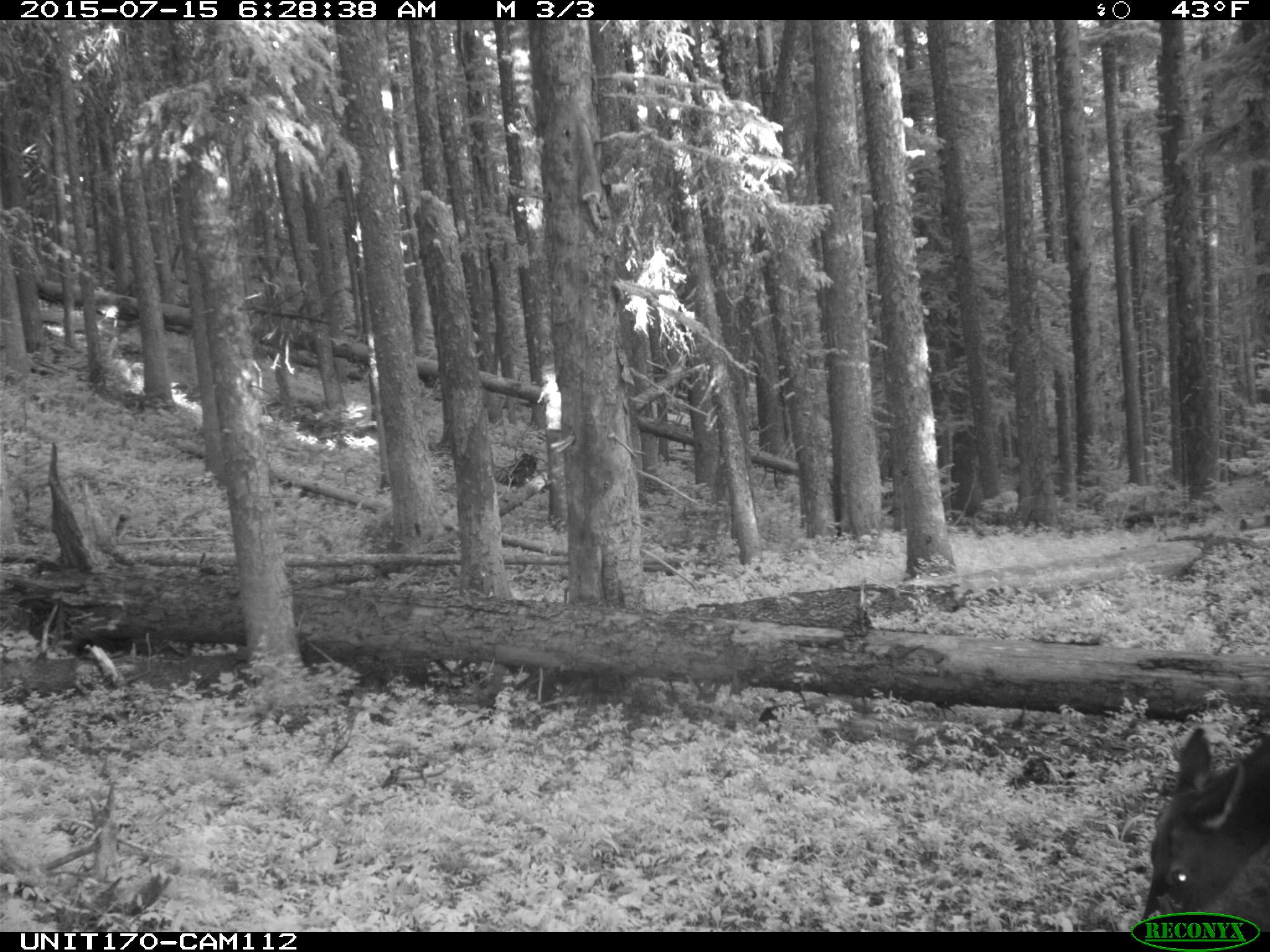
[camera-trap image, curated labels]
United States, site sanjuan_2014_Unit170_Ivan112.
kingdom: Animalia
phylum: Chordata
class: Mammalia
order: Artiodactyla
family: Cervidae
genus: Cervus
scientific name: Cervus elaphus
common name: red deer